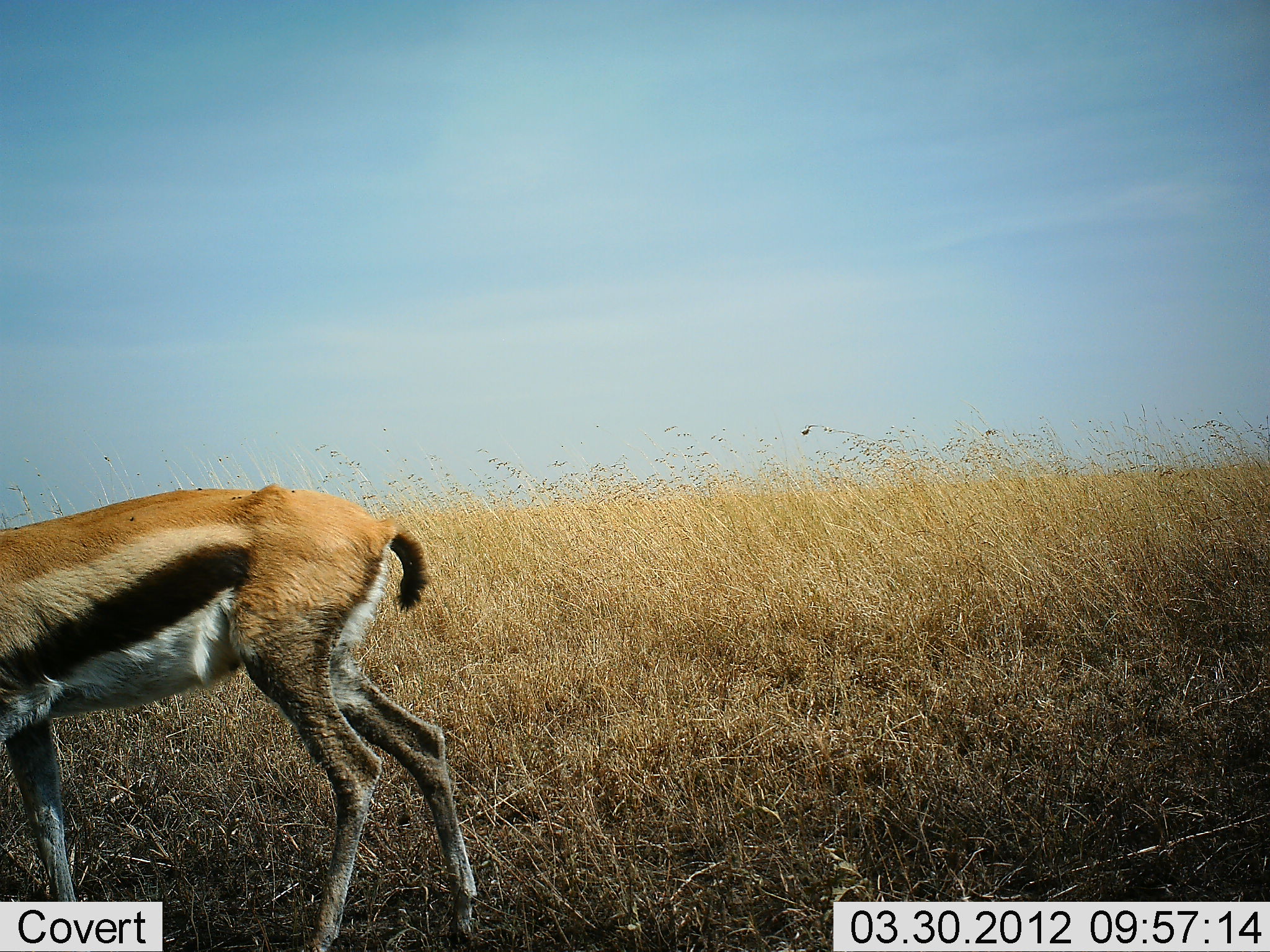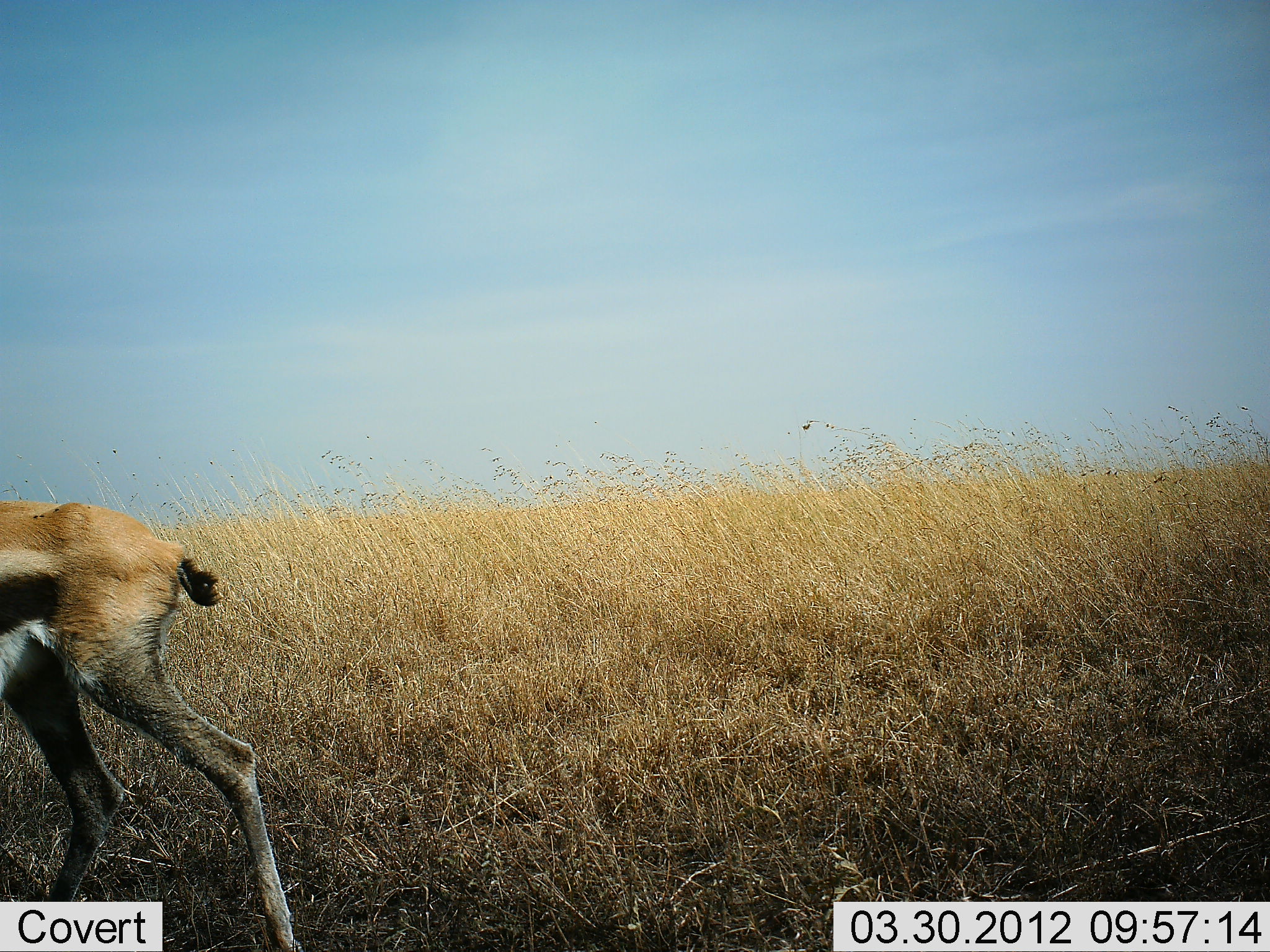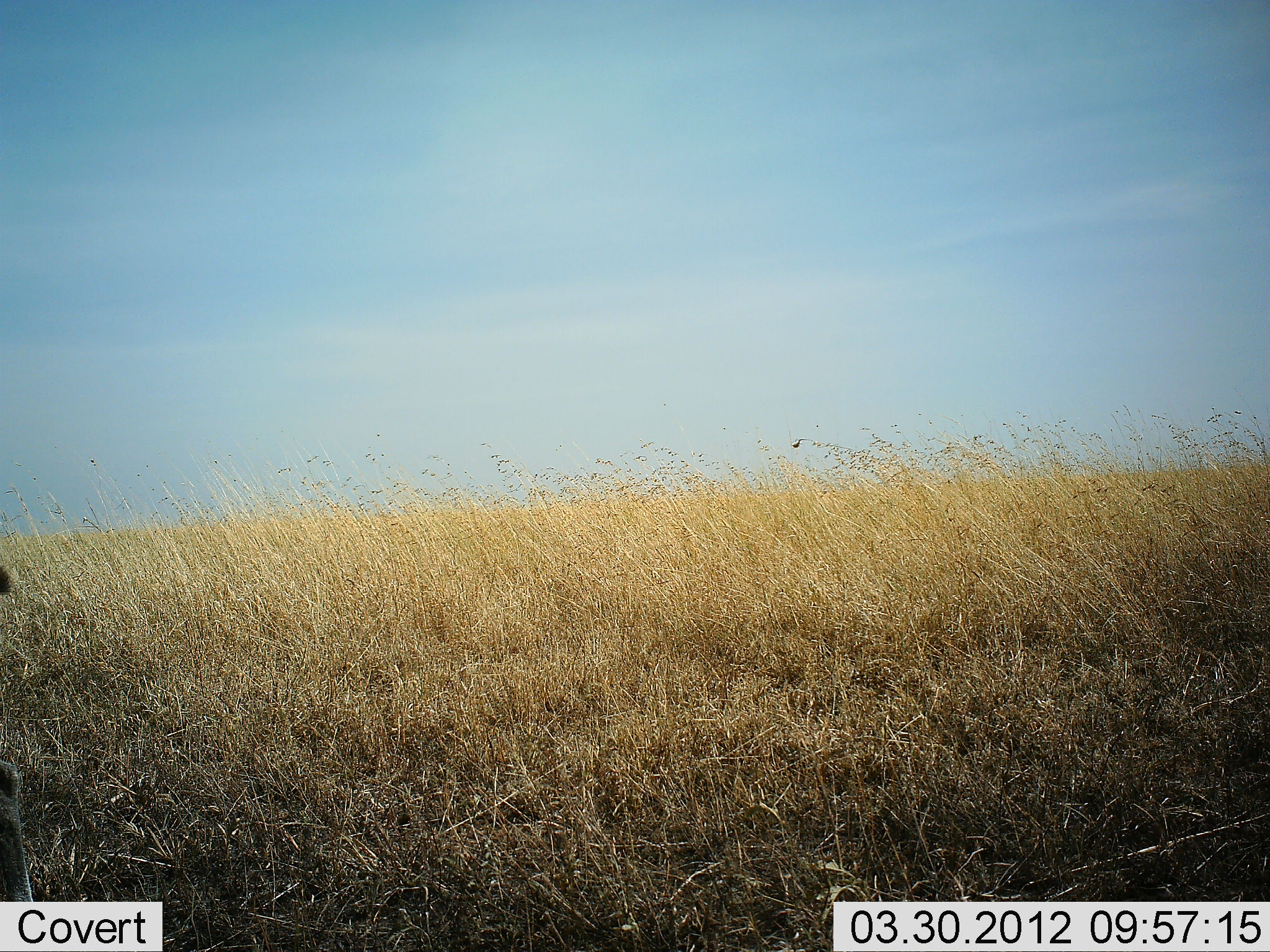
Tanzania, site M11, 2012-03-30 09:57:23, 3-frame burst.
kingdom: Animalia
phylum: Chordata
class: Mammalia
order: Artiodactyla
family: Bovidae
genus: Eudorcas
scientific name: Eudorcas thomsonii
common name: thomson's gazelle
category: gazellethomsons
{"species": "gazellethomsons (thomson's gazelle) (Eudorcas thomsonii)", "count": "1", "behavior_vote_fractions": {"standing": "8%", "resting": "0%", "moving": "100%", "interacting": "0%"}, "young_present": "8%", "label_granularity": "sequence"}